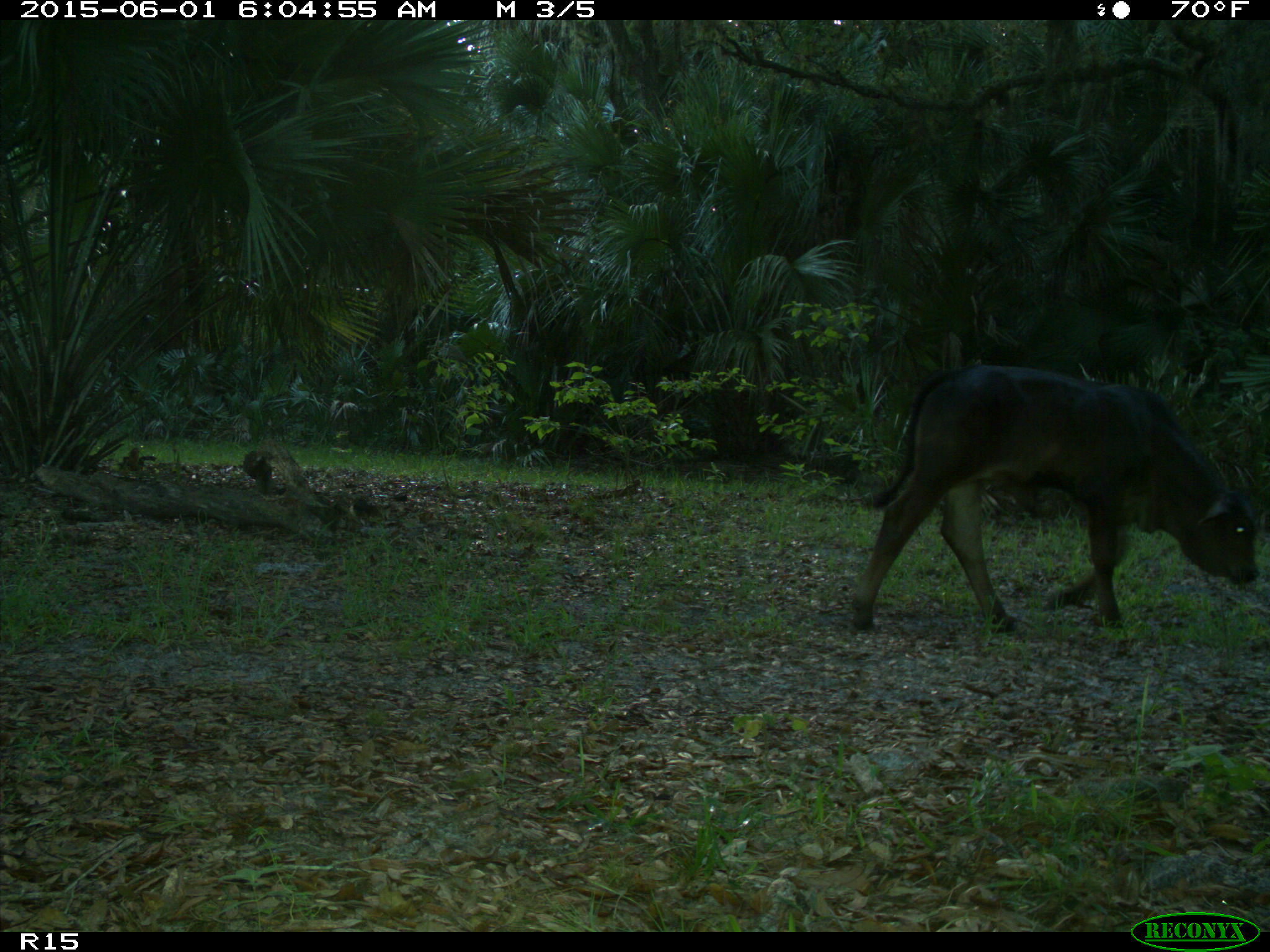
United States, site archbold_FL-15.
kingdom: Animalia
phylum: Chordata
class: Mammalia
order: Artiodactyla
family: Bovidae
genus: Bos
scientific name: Bos taurus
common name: domestic cow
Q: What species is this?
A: Bos taurus (domestic cow).